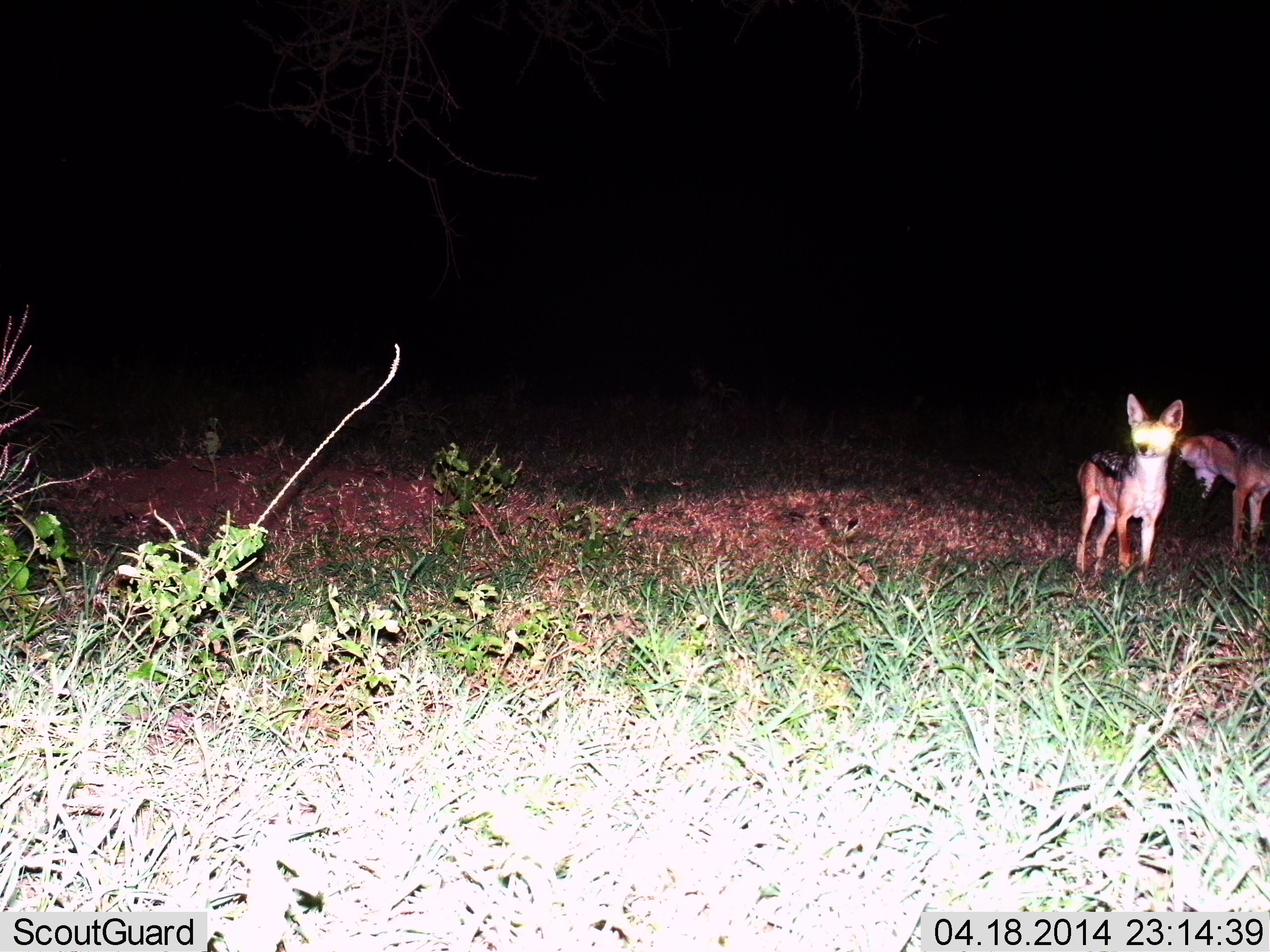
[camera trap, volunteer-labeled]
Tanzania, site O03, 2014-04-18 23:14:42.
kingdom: Animalia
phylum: Chordata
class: Mammalia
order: Carnivora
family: Canidae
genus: Lupulella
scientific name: Lupulella mesomelas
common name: black-backed jackal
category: jackal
Jackal (black-backed jackal) (Lupulella mesomelas), count 2. Behavior (volunteer vote fractions): standing 100%, resting 0%, moving 10%, interacting 0%. Young present (vote fraction): 0%. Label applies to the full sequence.